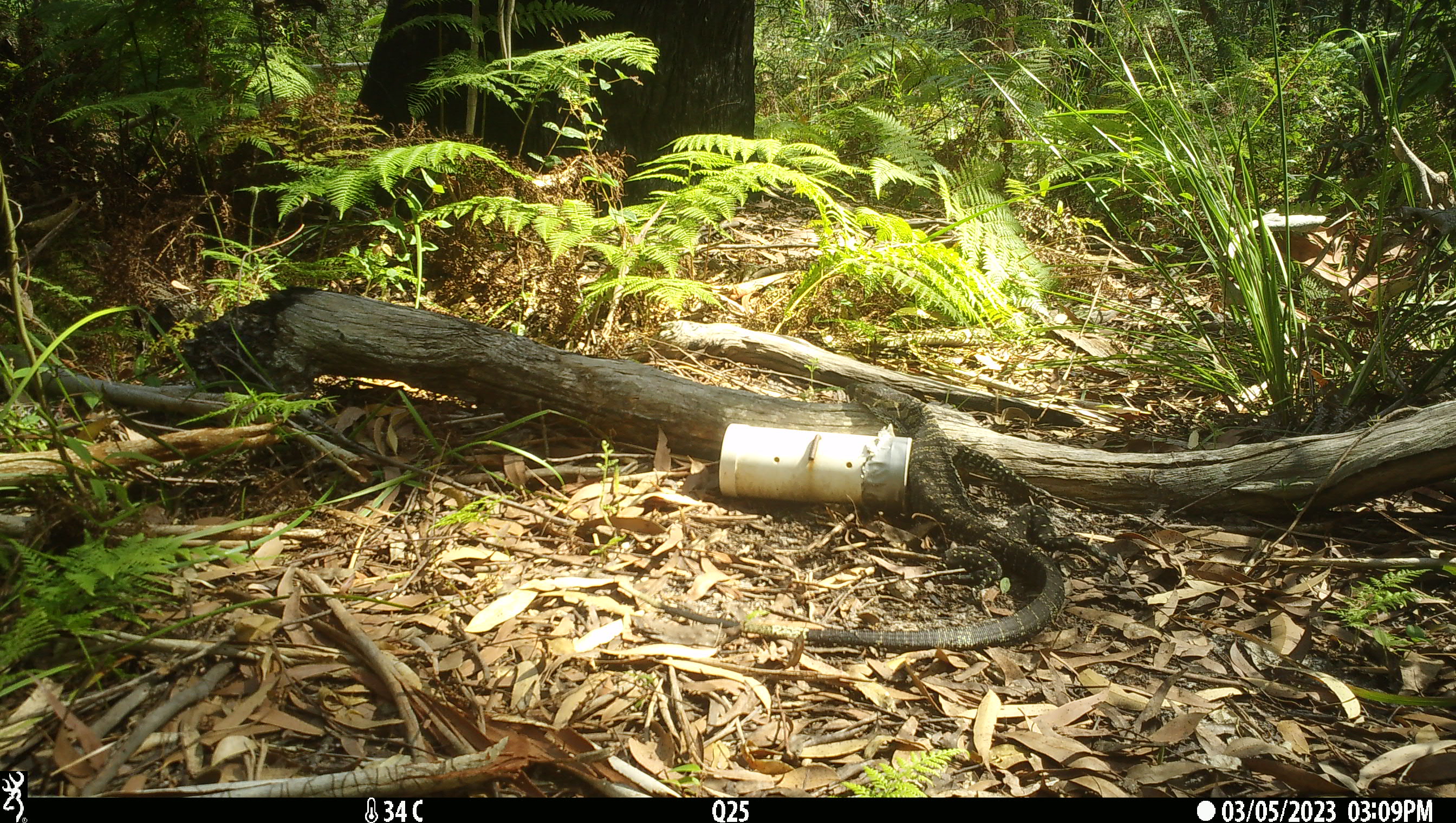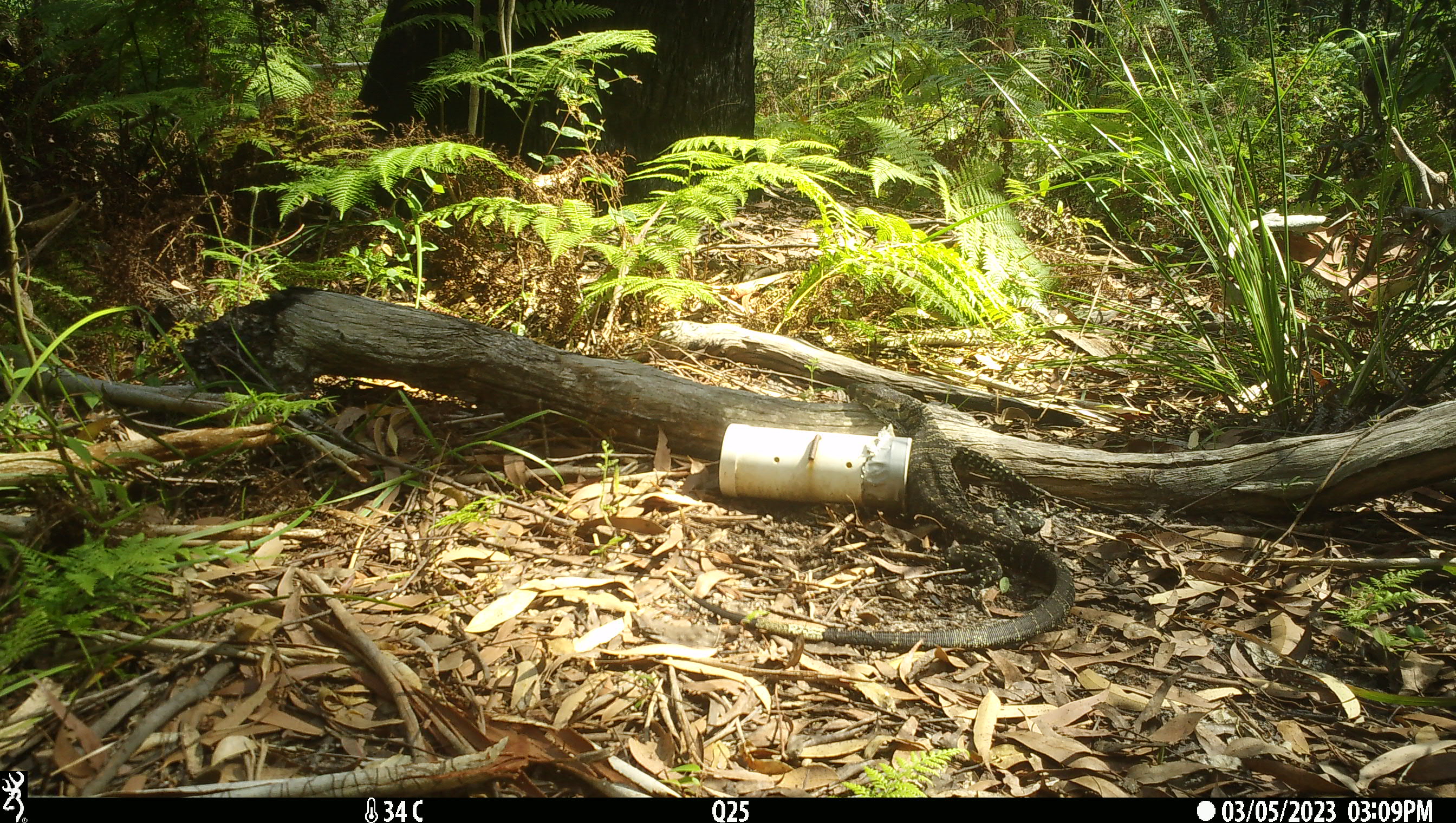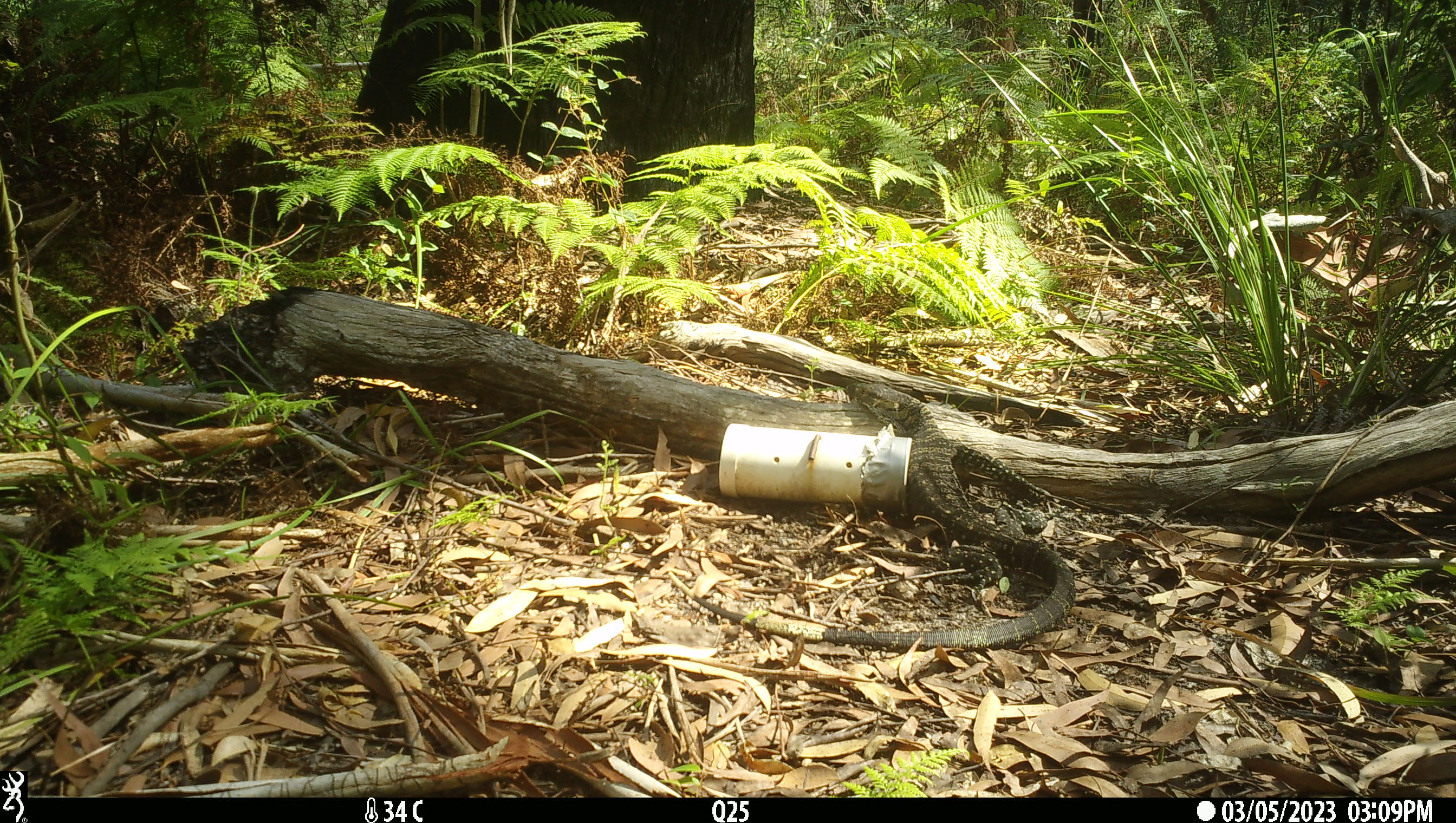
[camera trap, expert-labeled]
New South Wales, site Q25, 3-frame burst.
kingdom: Animalia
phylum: Chordata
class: Reptilia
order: Squamata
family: Varanidae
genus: Varanus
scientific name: Varanus varius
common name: lace monitor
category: goanna